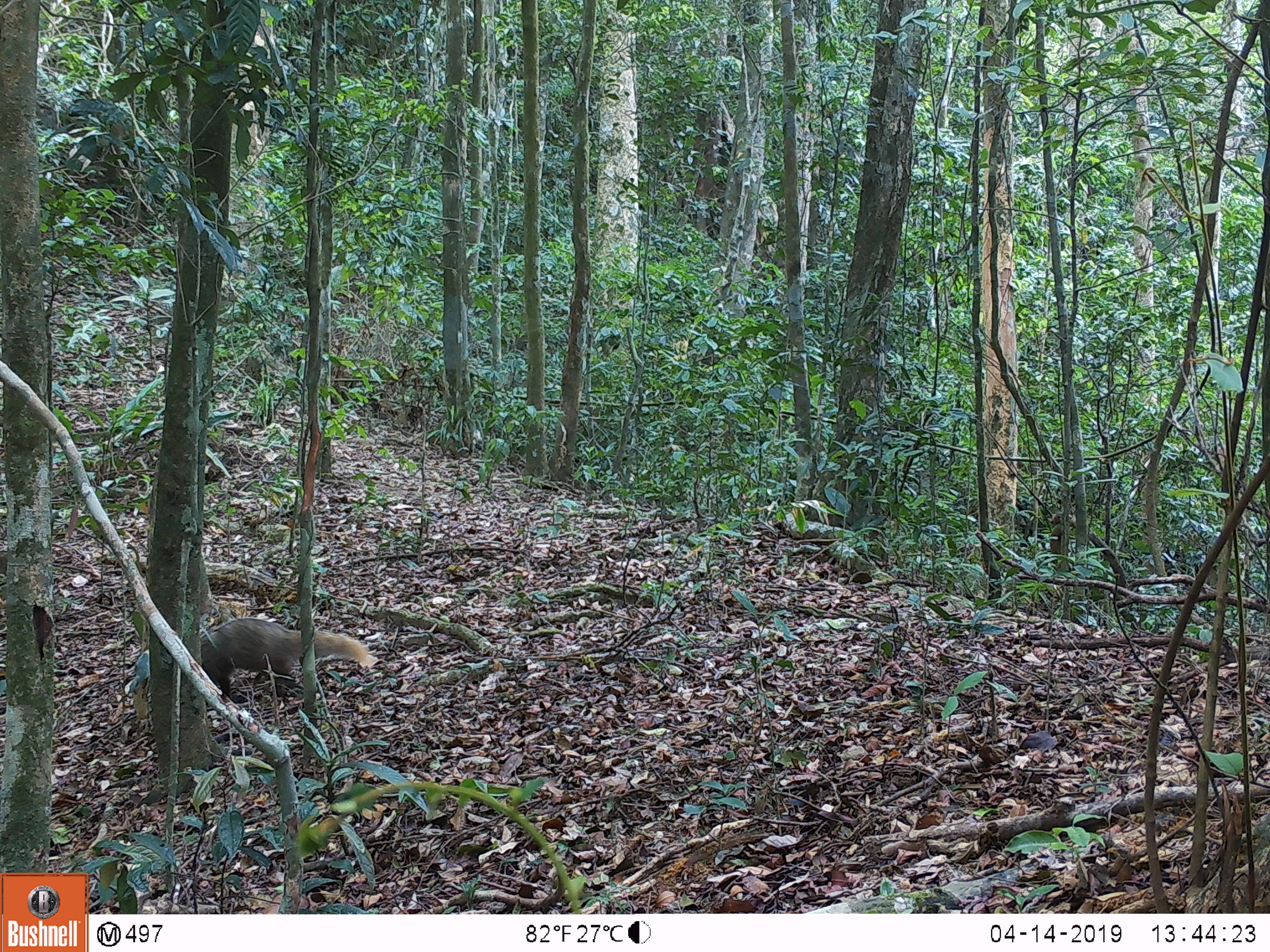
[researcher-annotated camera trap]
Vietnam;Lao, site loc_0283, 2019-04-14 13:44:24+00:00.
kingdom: Animalia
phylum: Chordata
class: Mammalia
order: Carnivora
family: Herpestidae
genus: Urva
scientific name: Urva urva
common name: crab-eating mongoose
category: crab eating mongoose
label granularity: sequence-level